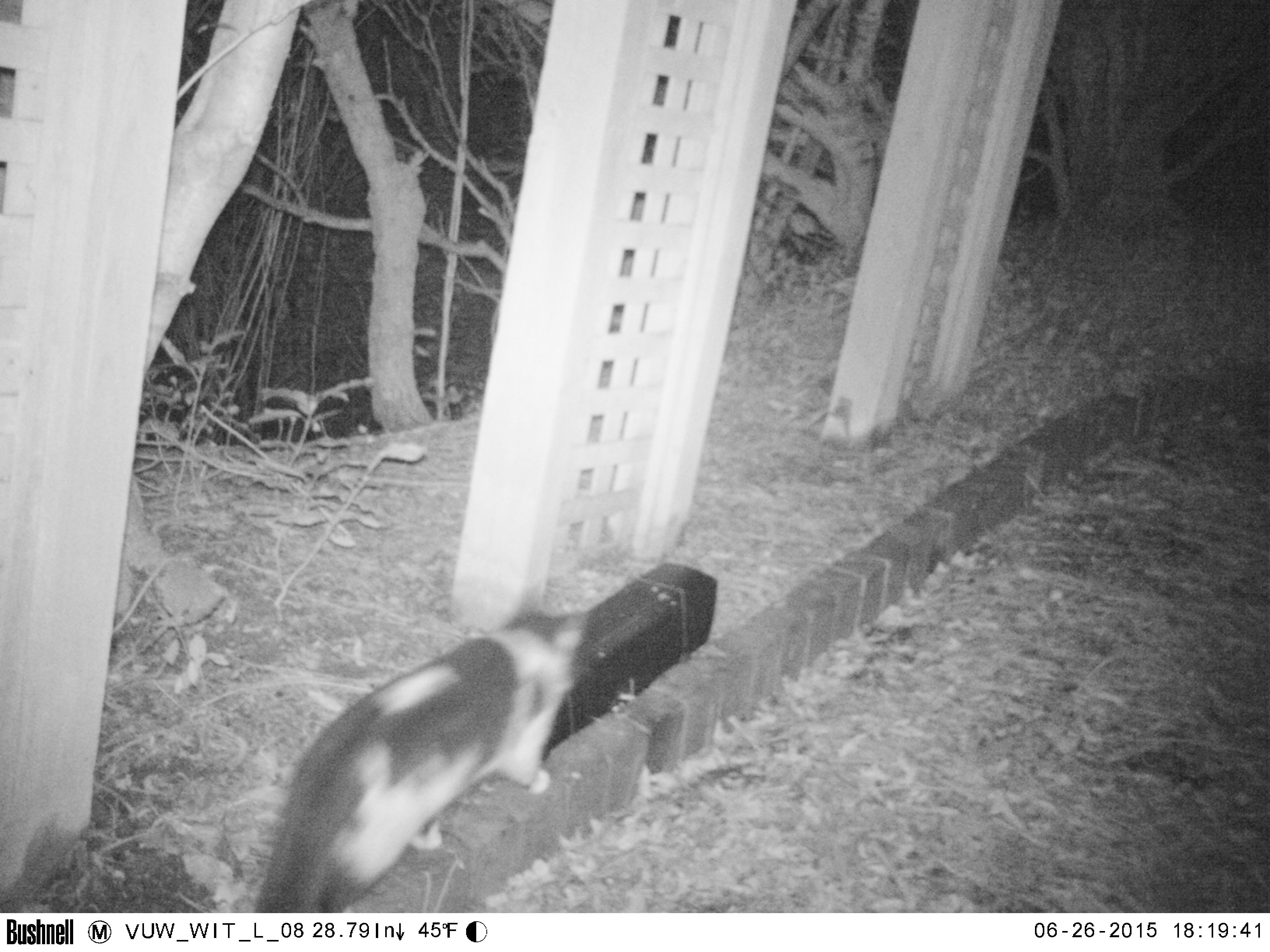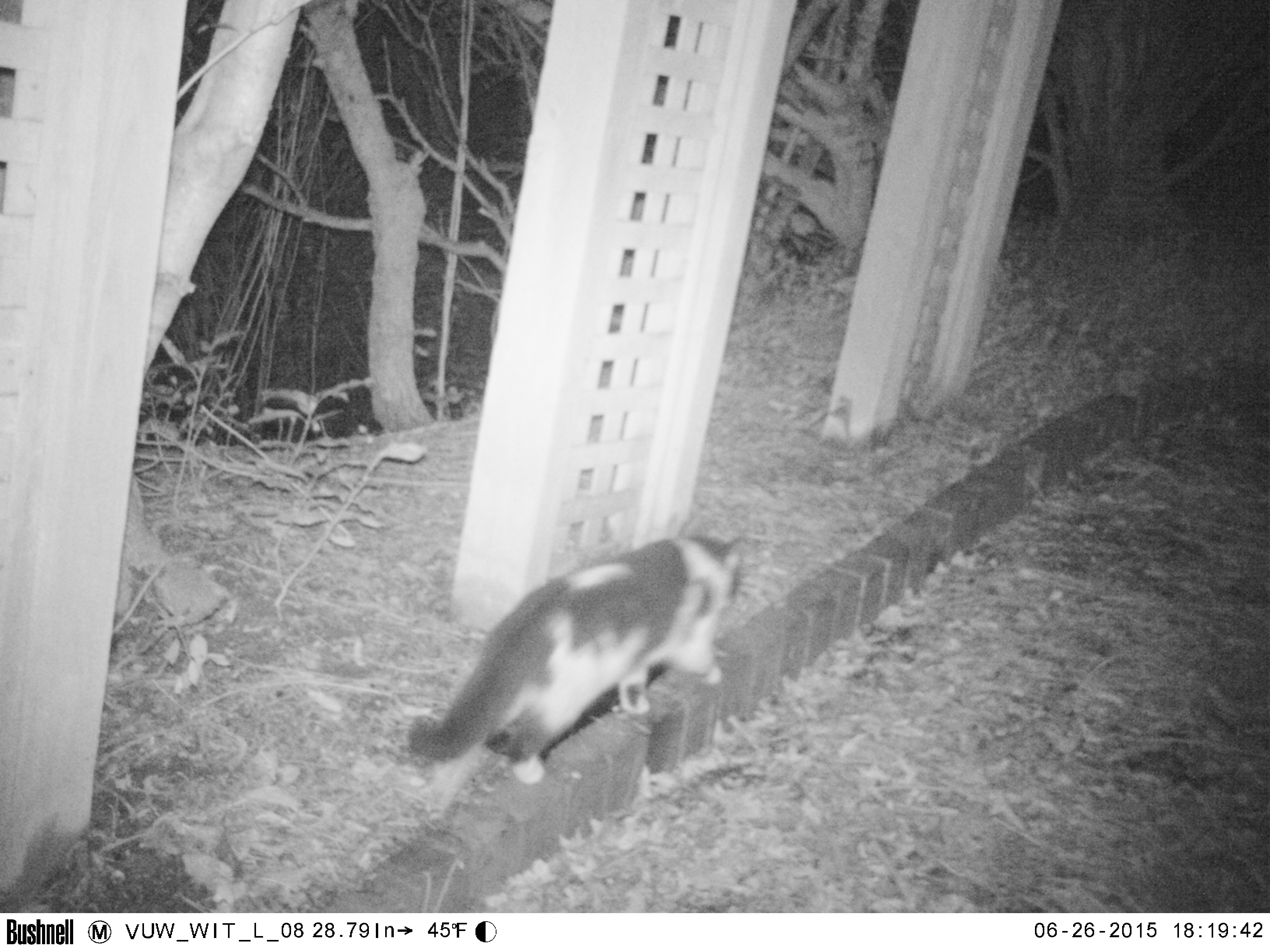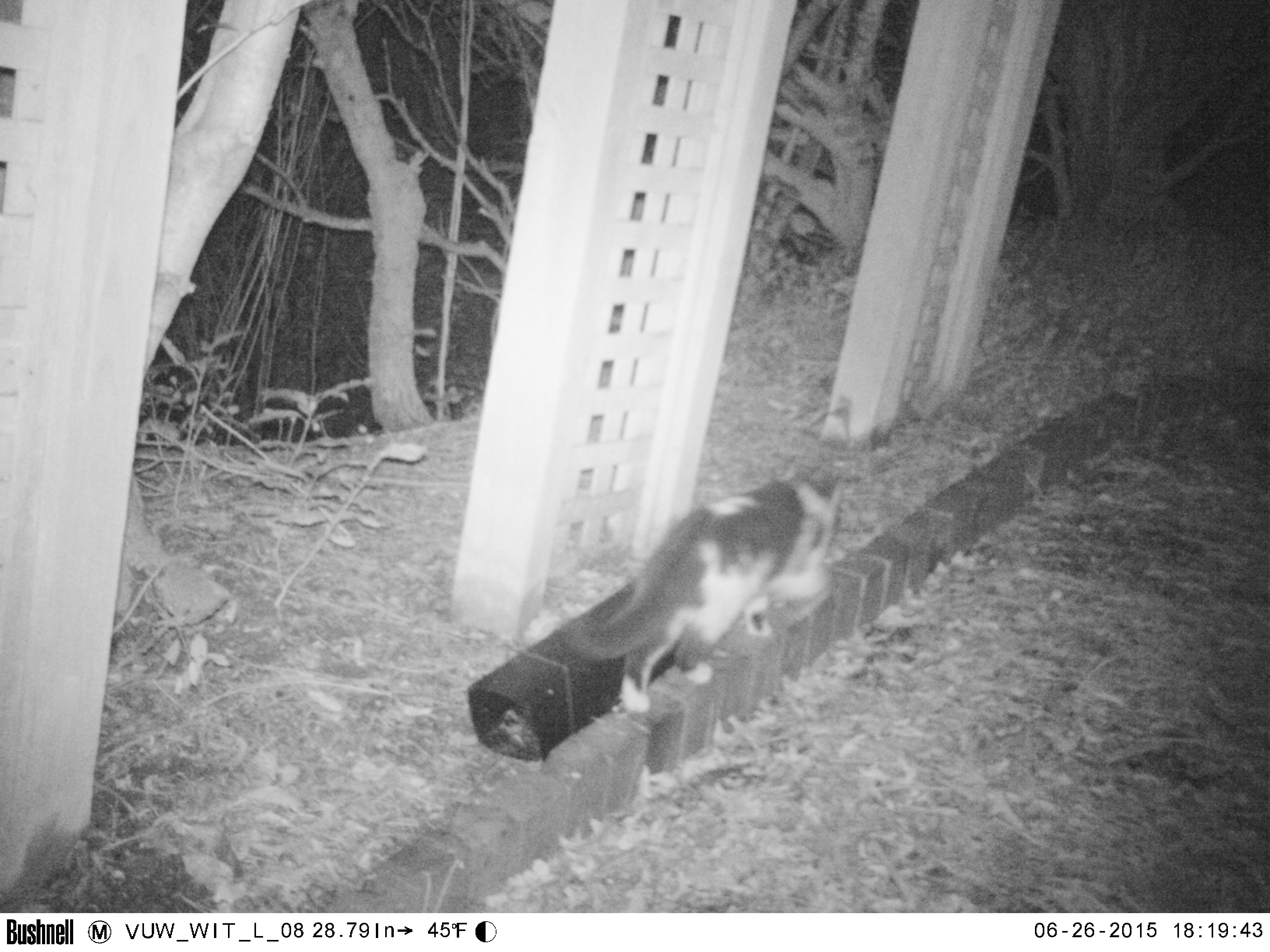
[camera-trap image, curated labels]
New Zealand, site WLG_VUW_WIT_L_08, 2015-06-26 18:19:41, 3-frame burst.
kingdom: Animalia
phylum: Chordata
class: Mammalia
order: Carnivora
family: Felidae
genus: Felis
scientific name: Felis catus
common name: domestic cat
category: cat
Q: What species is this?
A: Cat (domestic cat) (Felis catus).